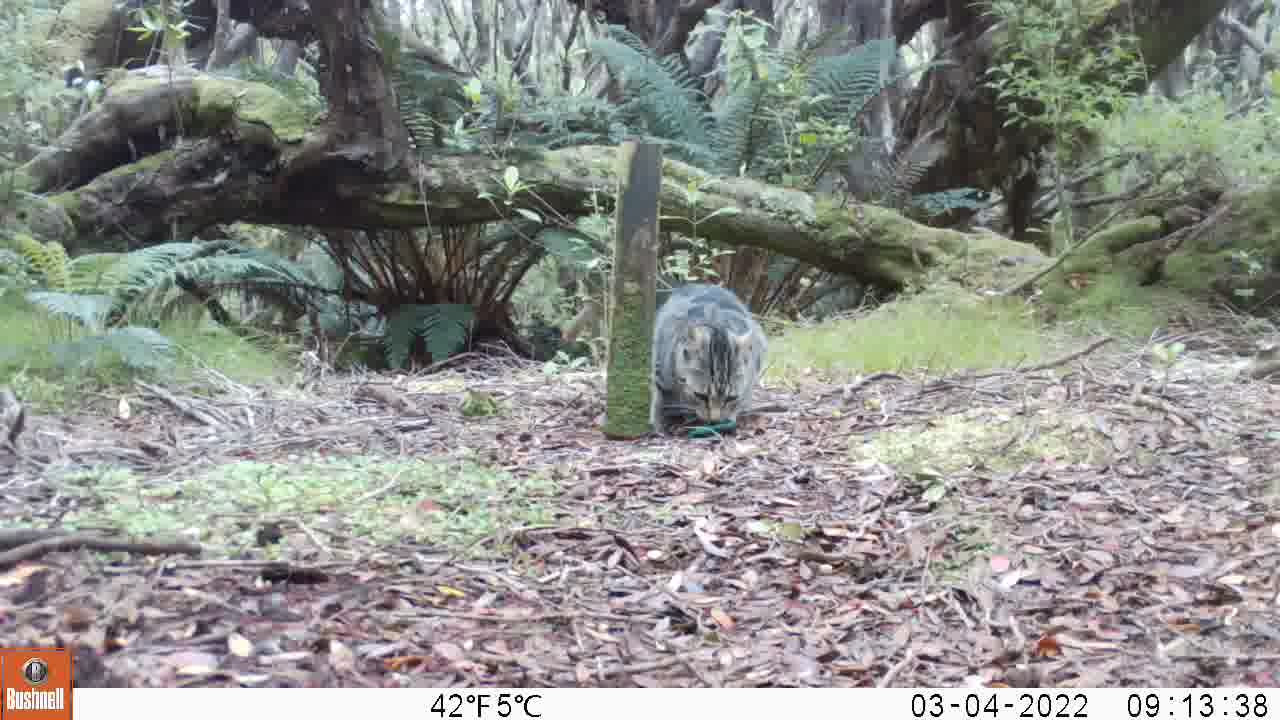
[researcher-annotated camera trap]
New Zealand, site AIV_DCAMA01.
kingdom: Animalia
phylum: Chordata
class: Mammalia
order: Carnivora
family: Felidae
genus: Felis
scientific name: Felis catus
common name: domestic cat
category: cat